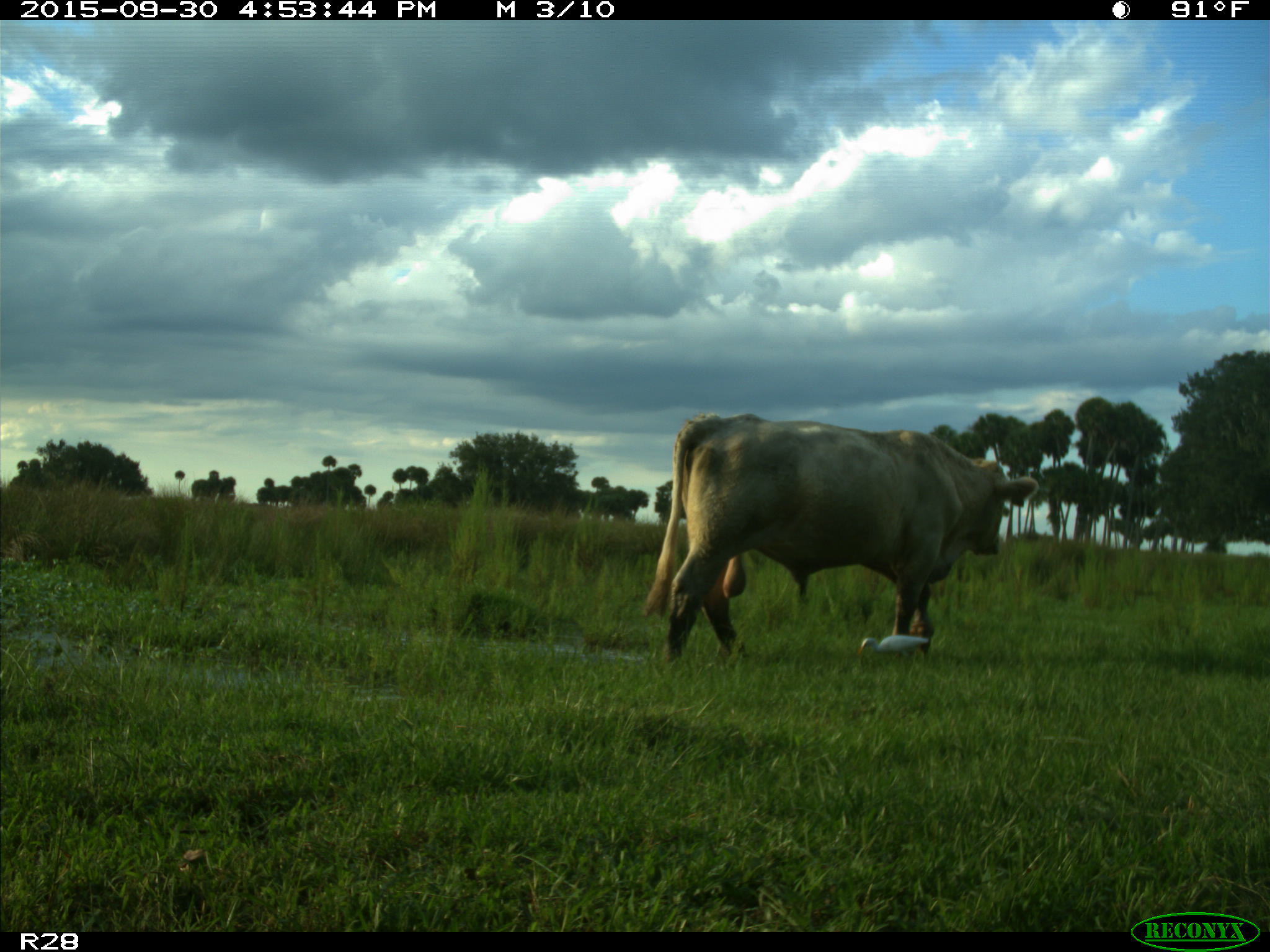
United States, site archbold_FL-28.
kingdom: Animalia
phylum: Chordata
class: Mammalia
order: Artiodactyla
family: Bovidae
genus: Bos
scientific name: Bos taurus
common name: domestic cow